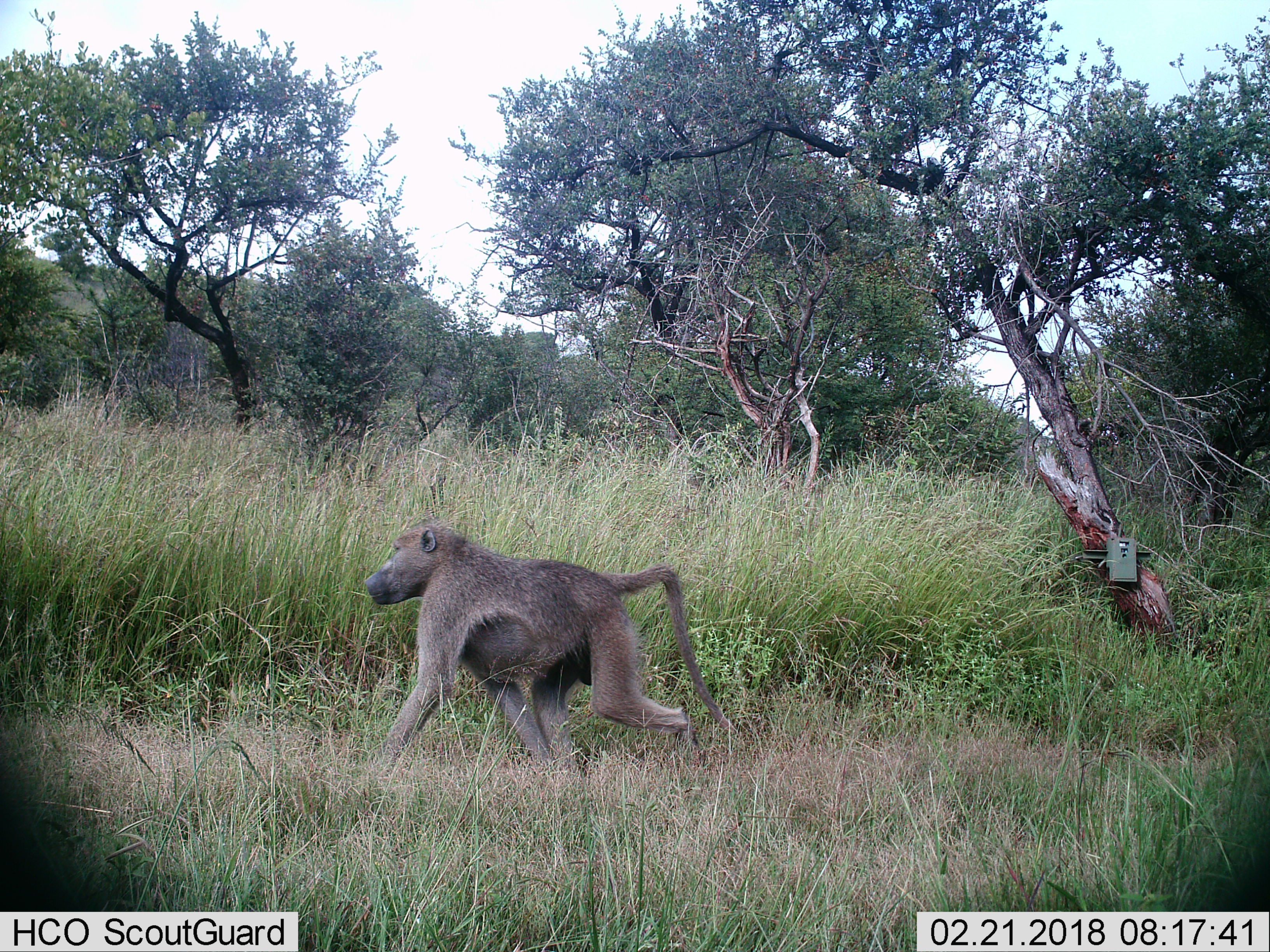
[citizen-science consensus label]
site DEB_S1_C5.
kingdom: Animalia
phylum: Chordata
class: Mammalia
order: Primates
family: Cercopithecidae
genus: Papio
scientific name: Papio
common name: baboon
Baboon (Papio), count 1. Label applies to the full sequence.